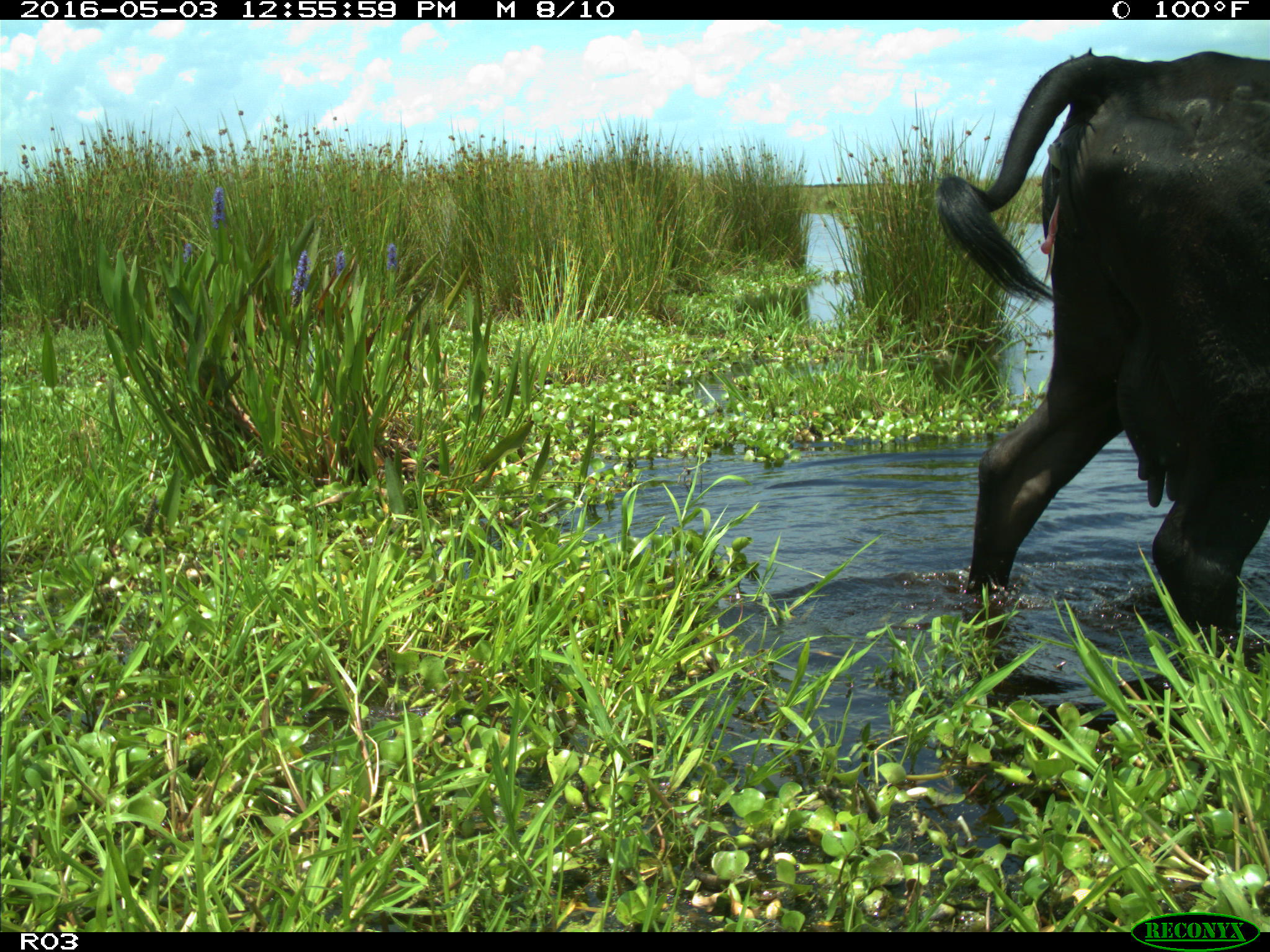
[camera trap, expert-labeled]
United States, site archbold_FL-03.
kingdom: Animalia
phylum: Chordata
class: Mammalia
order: Artiodactyla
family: Bovidae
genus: Bos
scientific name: Bos taurus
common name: domestic cow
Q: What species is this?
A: Bos taurus (domestic cow).